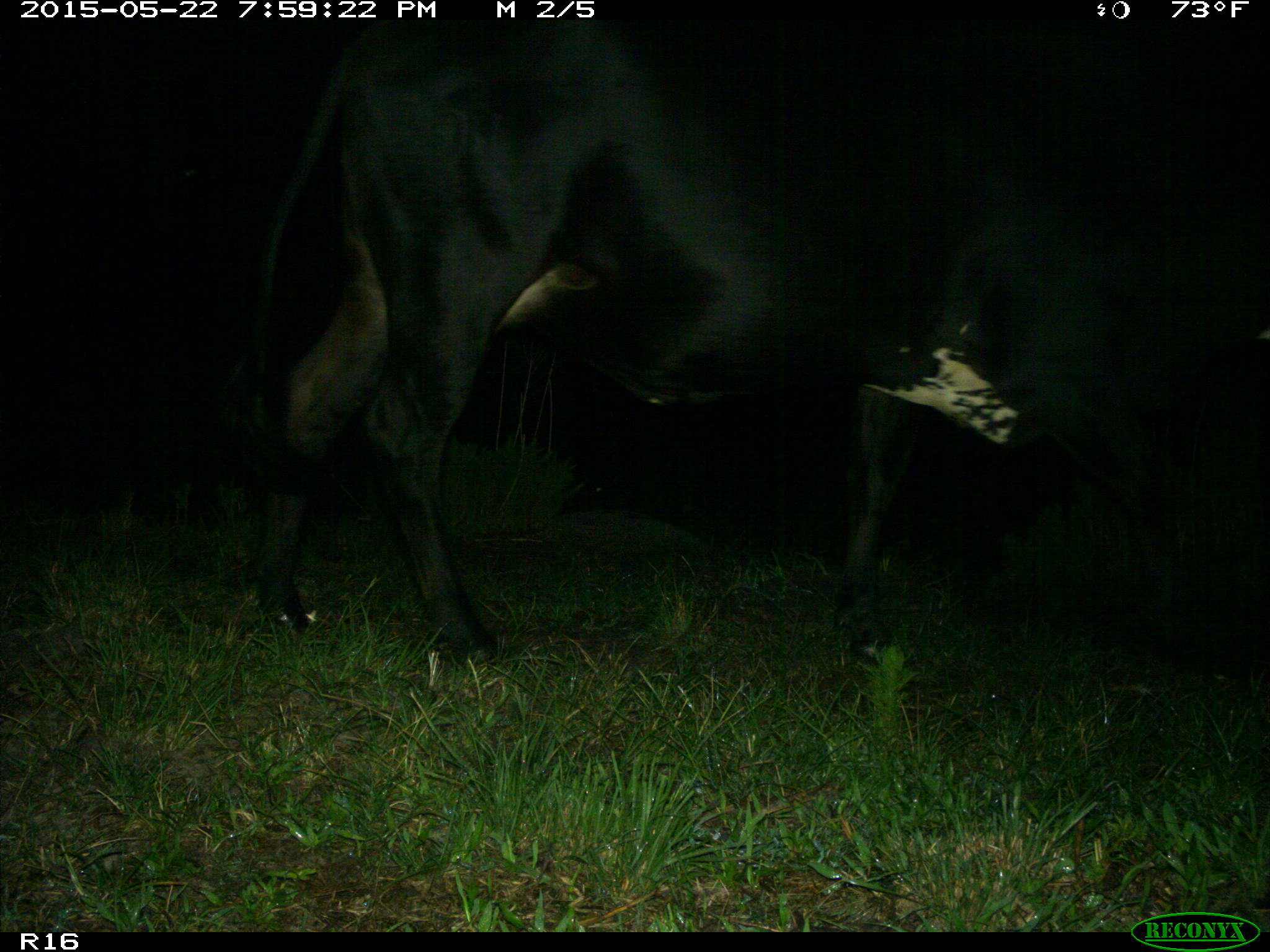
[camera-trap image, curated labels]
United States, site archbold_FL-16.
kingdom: Animalia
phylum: Chordata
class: Mammalia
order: Artiodactyla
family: Bovidae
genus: Bos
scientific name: Bos taurus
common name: domestic cow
Bos taurus (domestic cow).